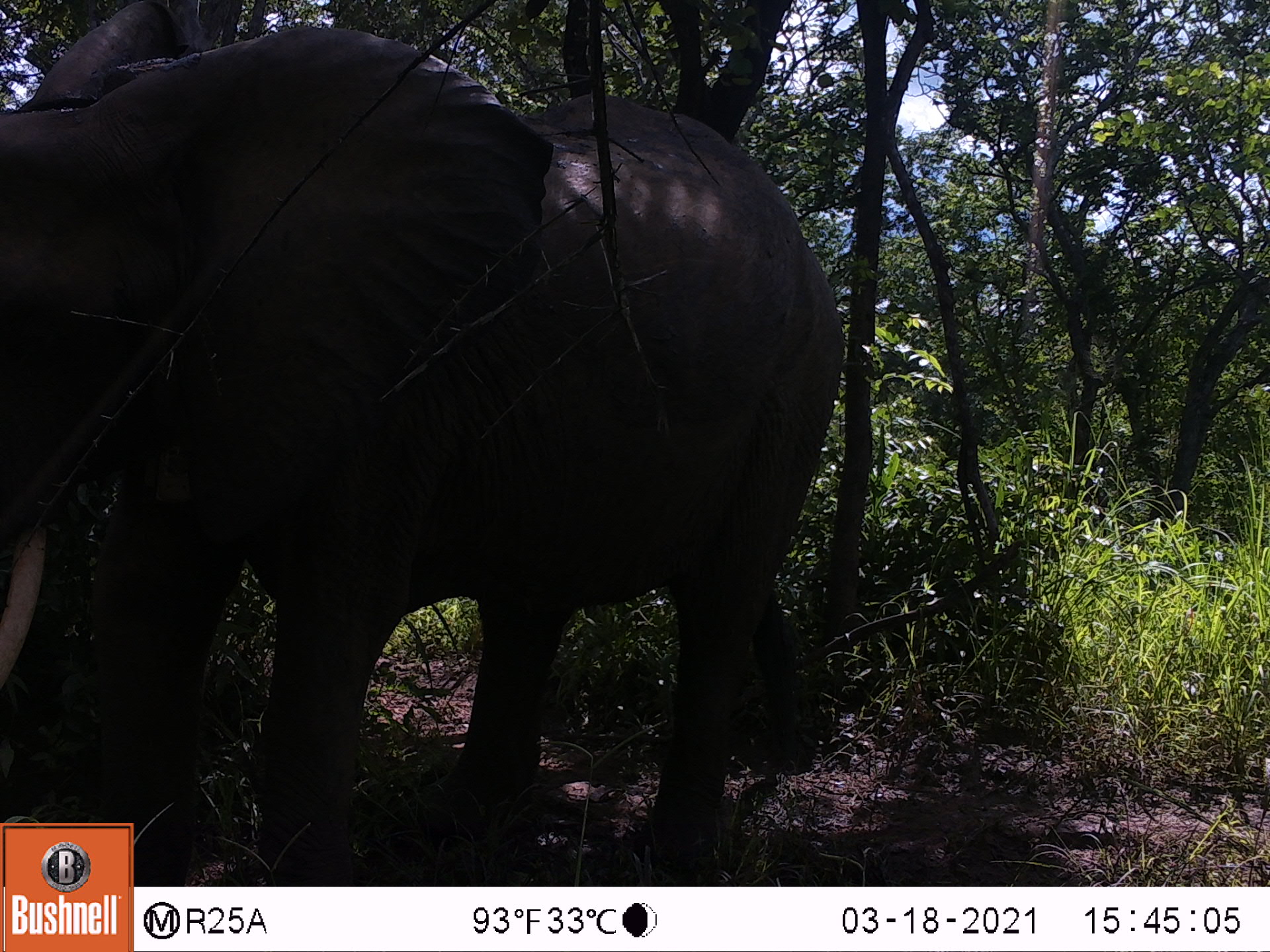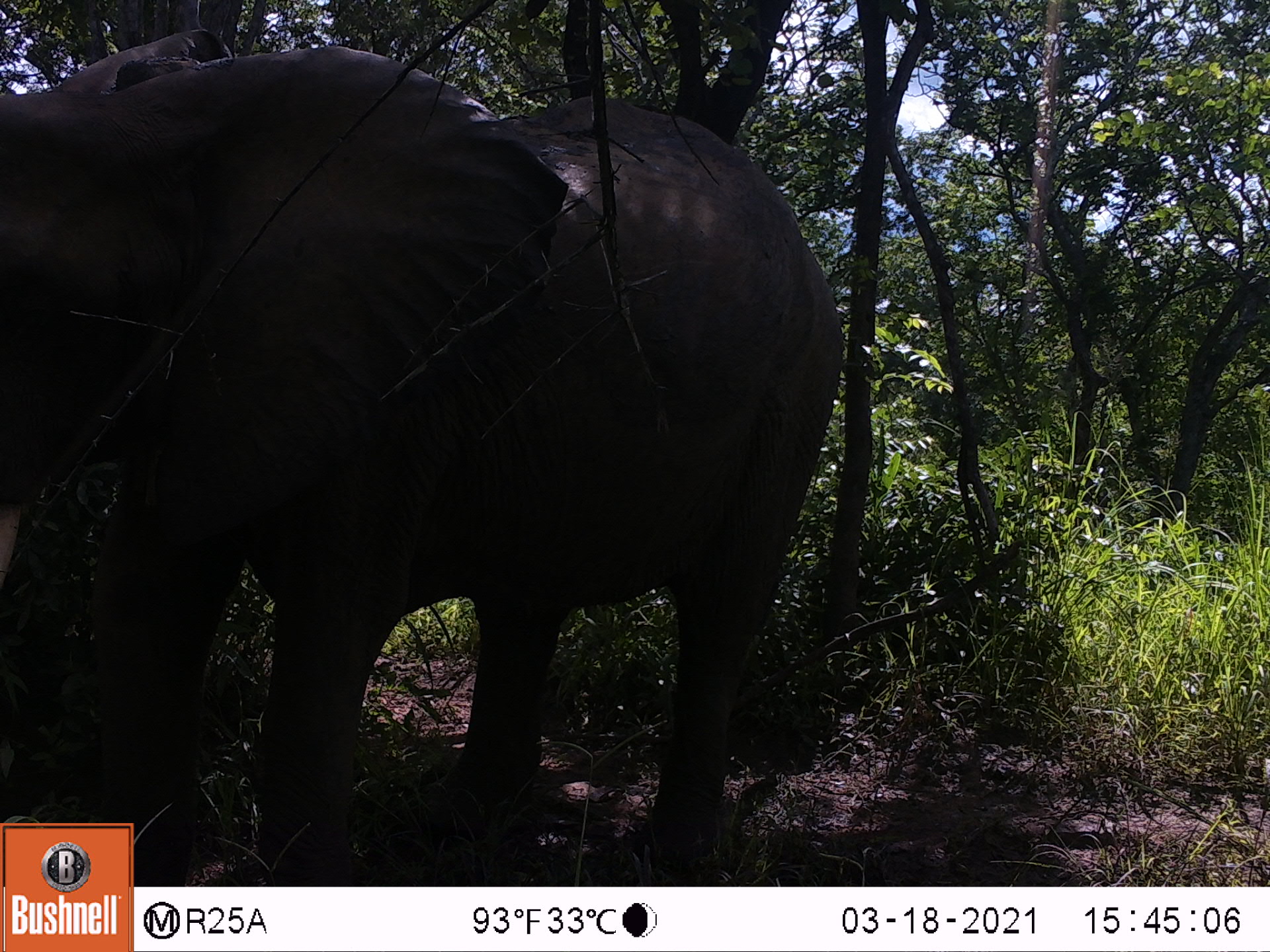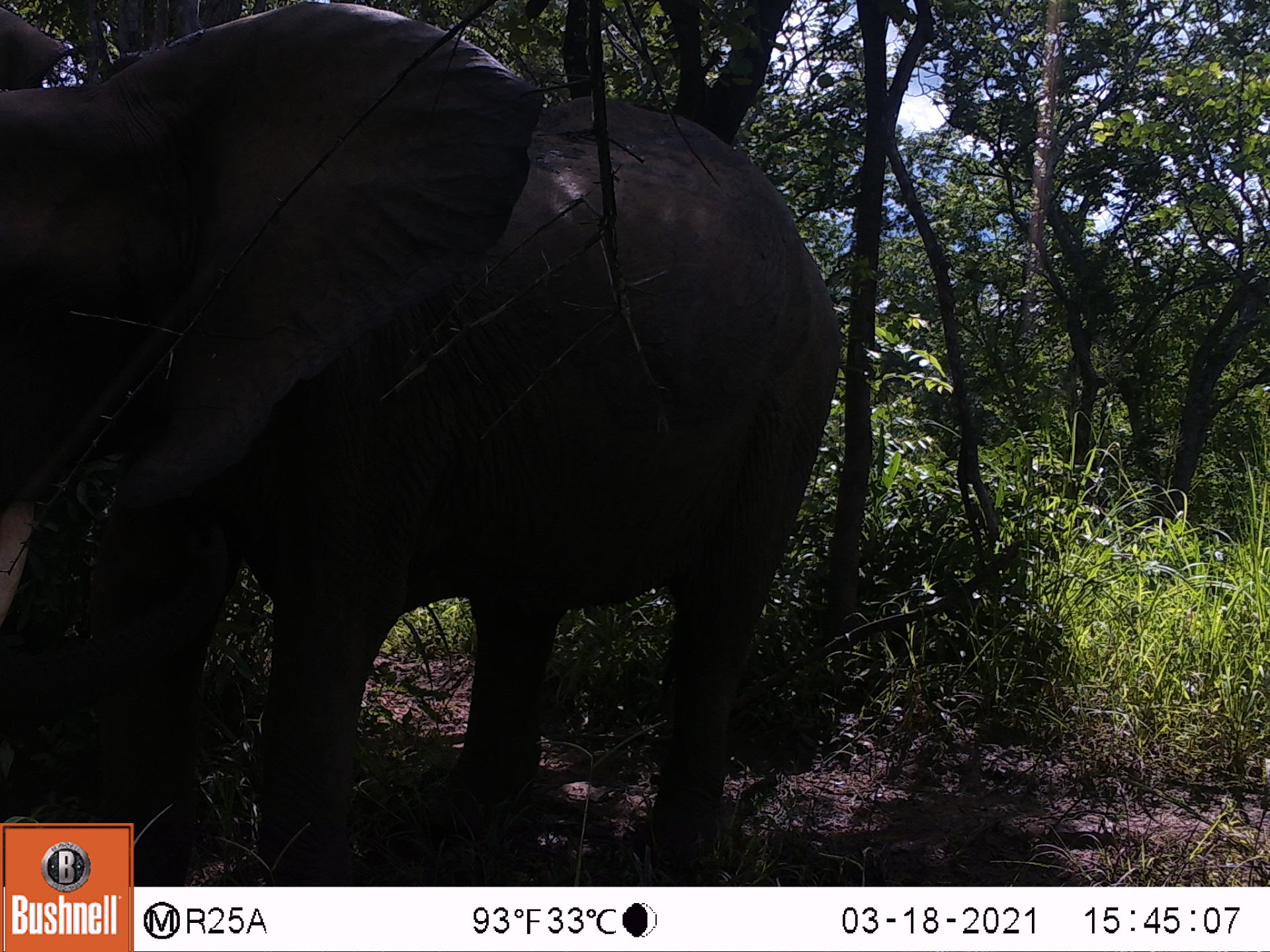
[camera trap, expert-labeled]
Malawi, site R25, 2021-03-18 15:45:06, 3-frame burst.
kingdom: Animalia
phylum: Chordata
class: Mammalia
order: Proboscidea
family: Elephantidae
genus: Loxodonta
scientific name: Loxodonta africana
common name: african savanna elephant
African savanna elephant (Loxodonta africana), count 1.